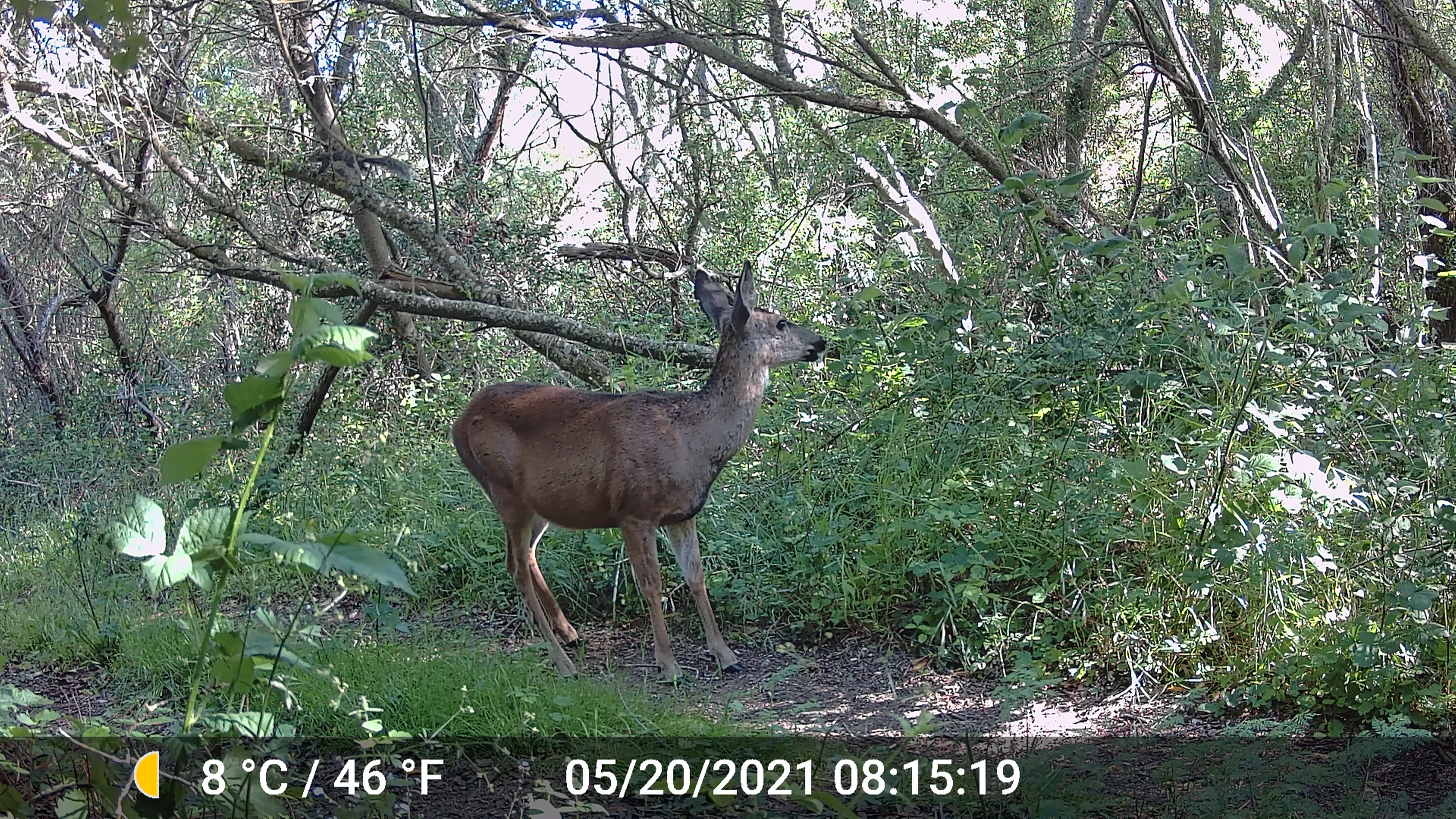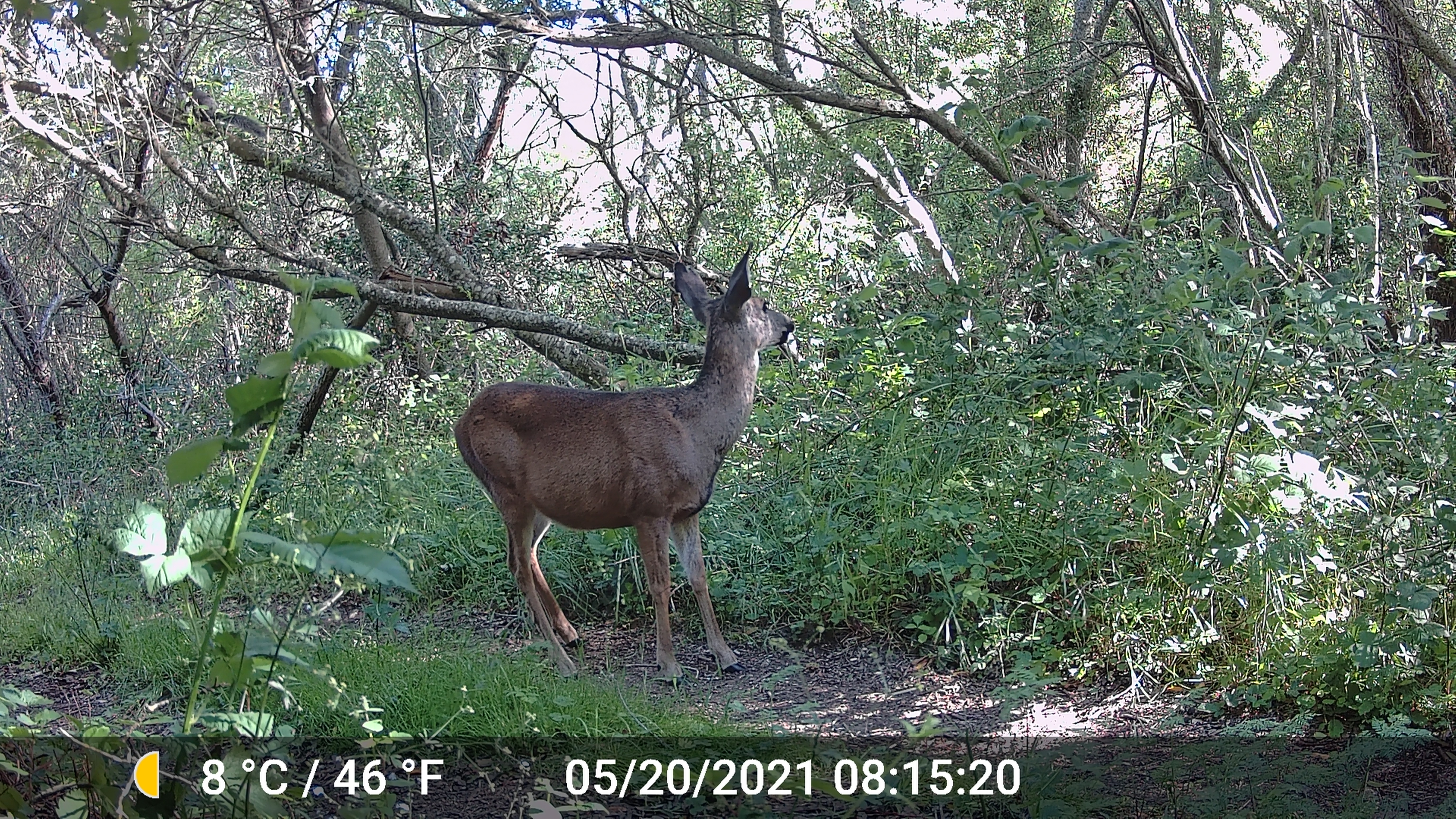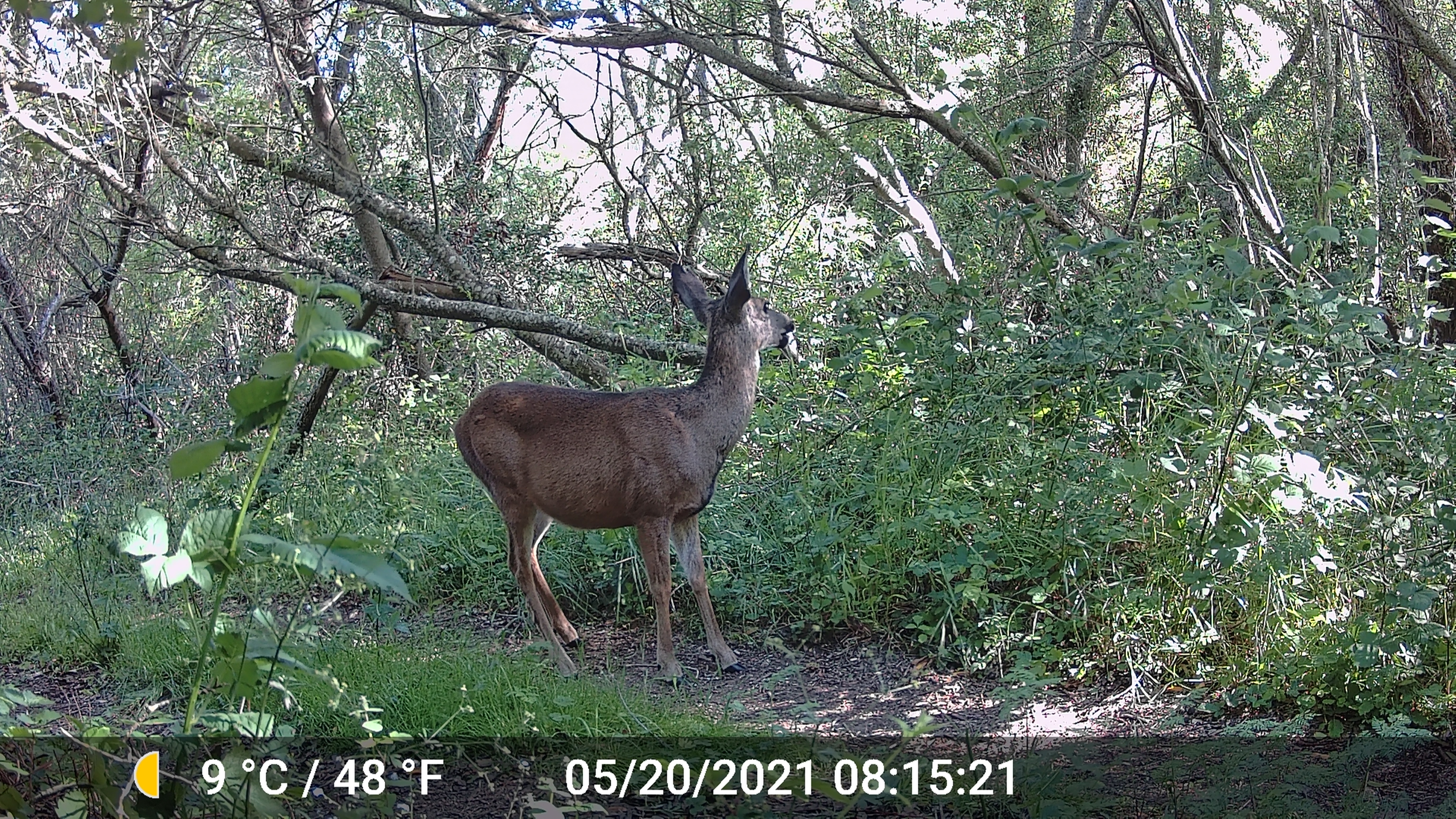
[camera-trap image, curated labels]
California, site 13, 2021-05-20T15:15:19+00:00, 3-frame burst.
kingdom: Animalia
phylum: Chordata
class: Mammalia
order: Artiodactyla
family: Cervidae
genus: Odocoileus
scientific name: Odocoileus hemionus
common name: mule deer